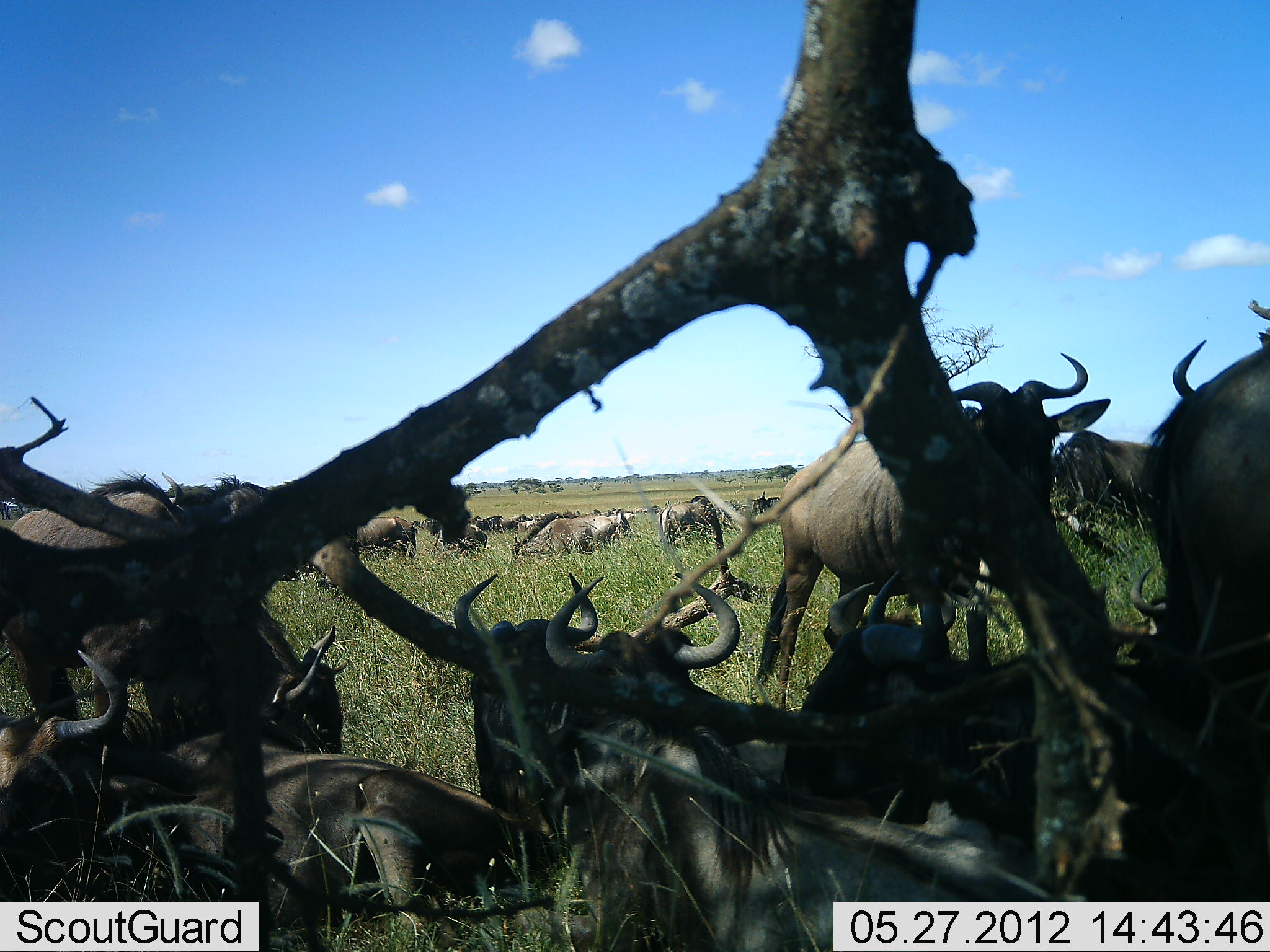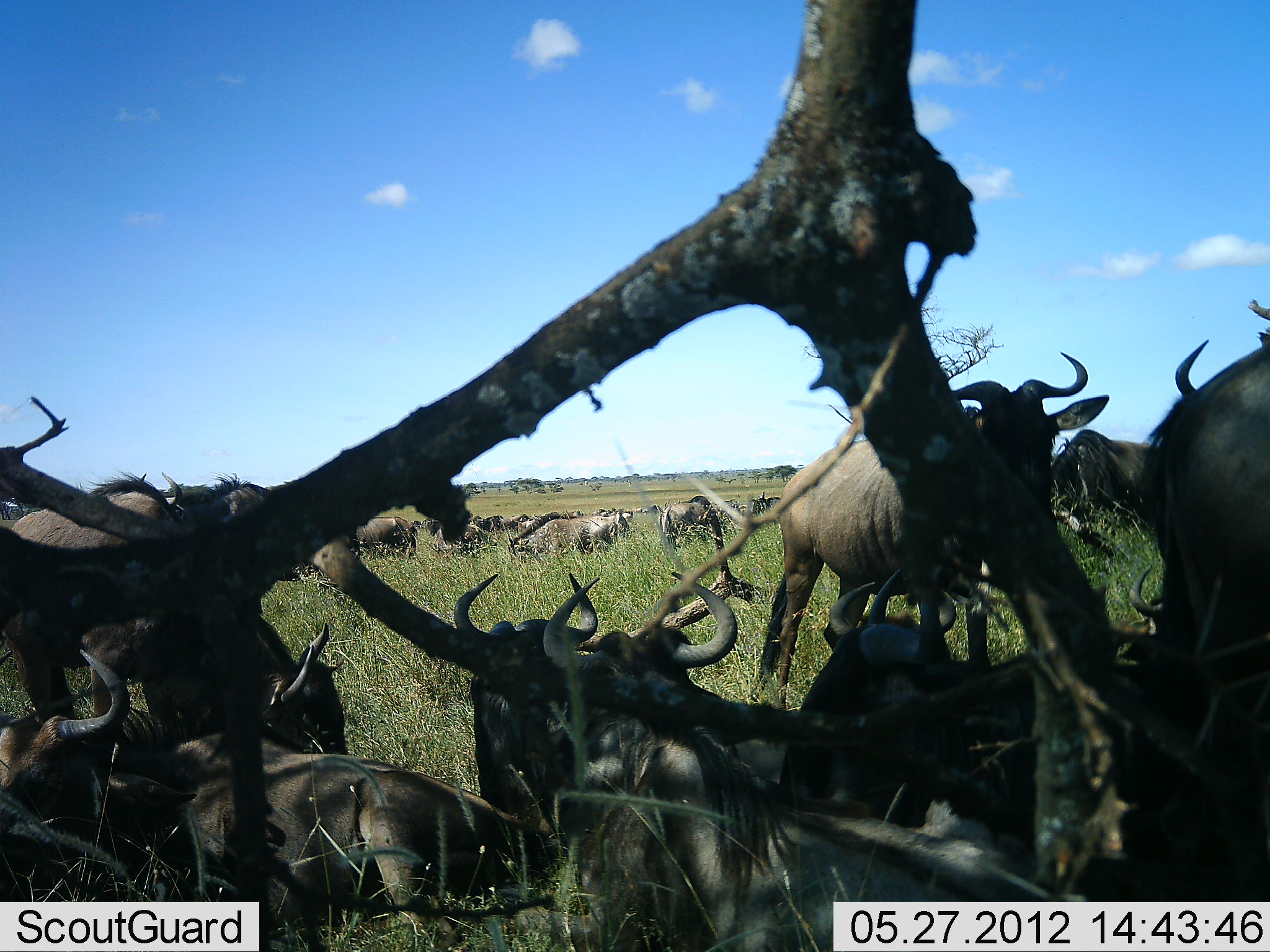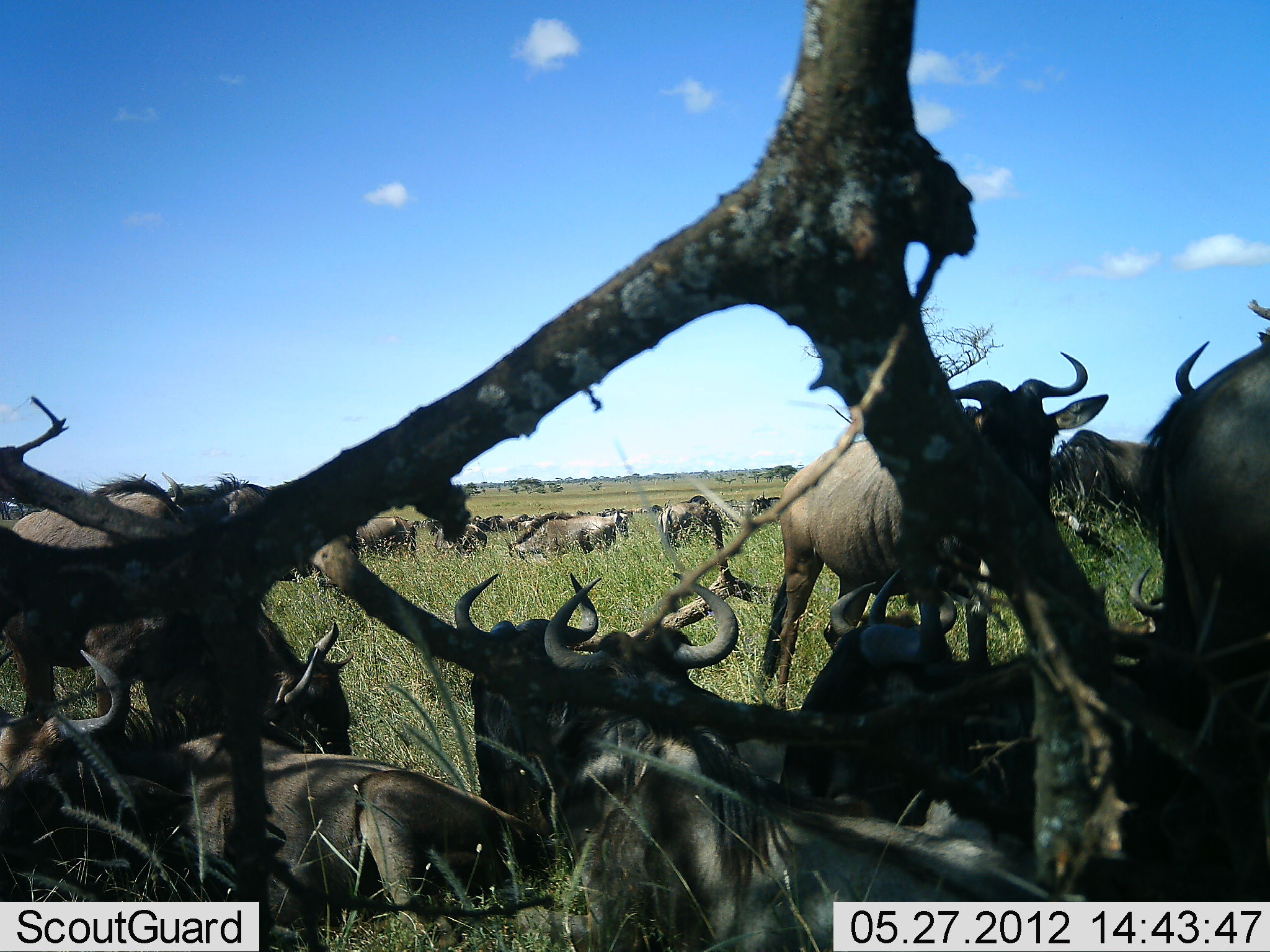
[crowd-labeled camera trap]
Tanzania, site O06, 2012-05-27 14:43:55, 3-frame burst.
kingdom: Animalia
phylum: Chordata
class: Mammalia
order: Artiodactyla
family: Bovidae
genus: Connochaetes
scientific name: Connochaetes taurinus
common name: blue wildebeest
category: wildebeest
Wildebeest (blue wildebeest) (Connochaetes taurinus), count 11-50. Behavior (volunteer vote fractions): standing 58%, resting 100%, moving 5%, interacting 5%. Young present (vote fraction): 11%. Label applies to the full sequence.